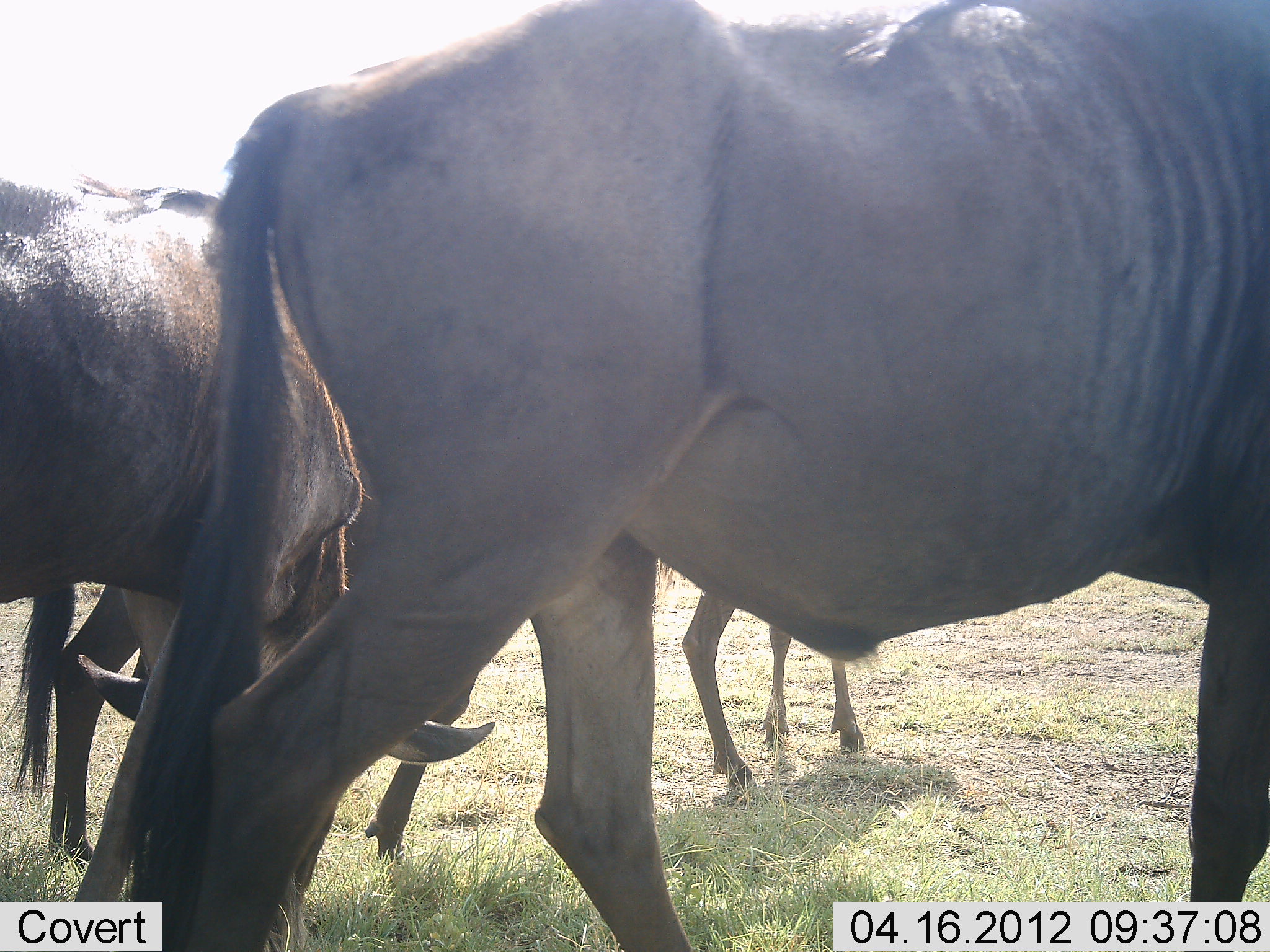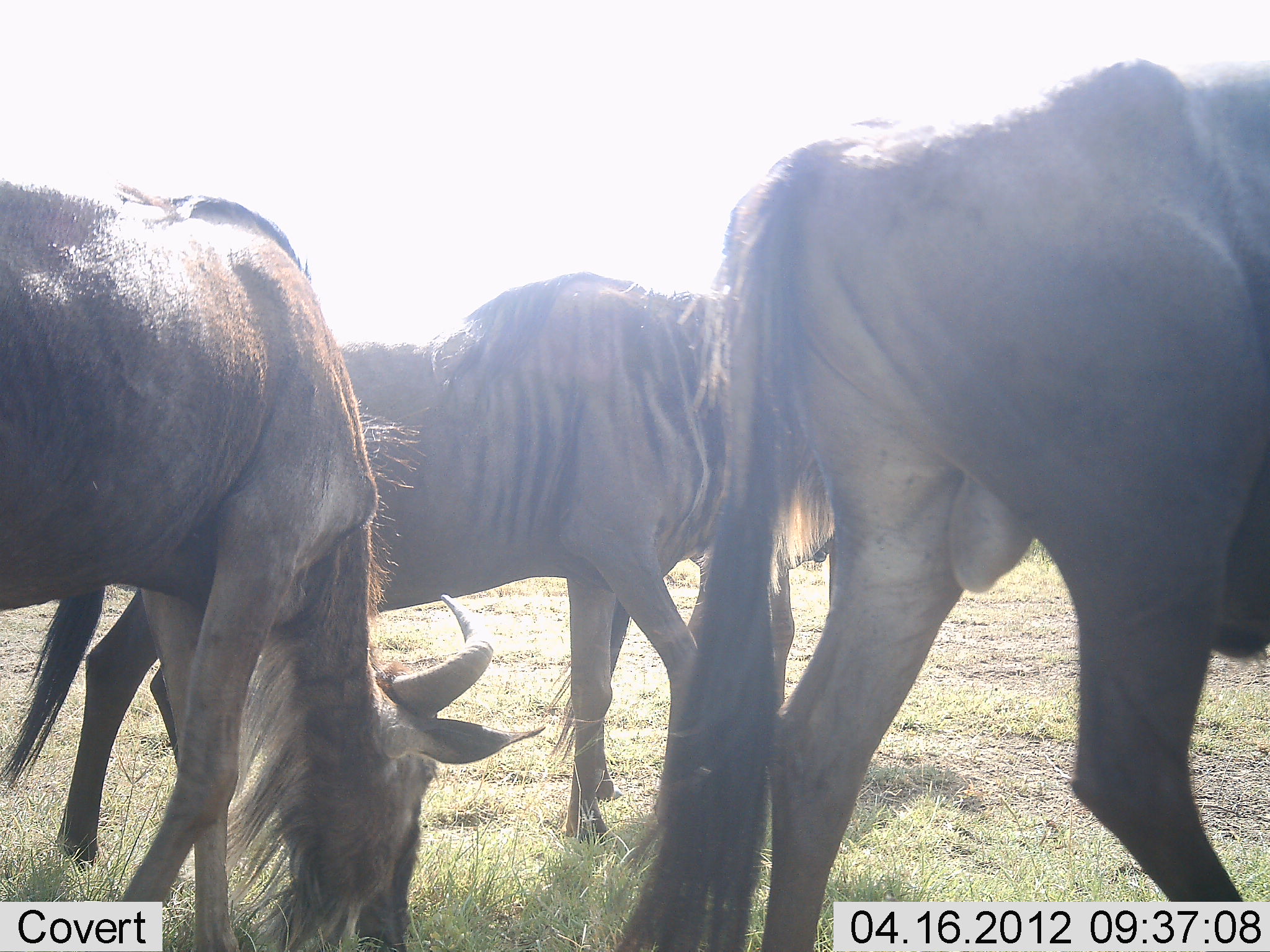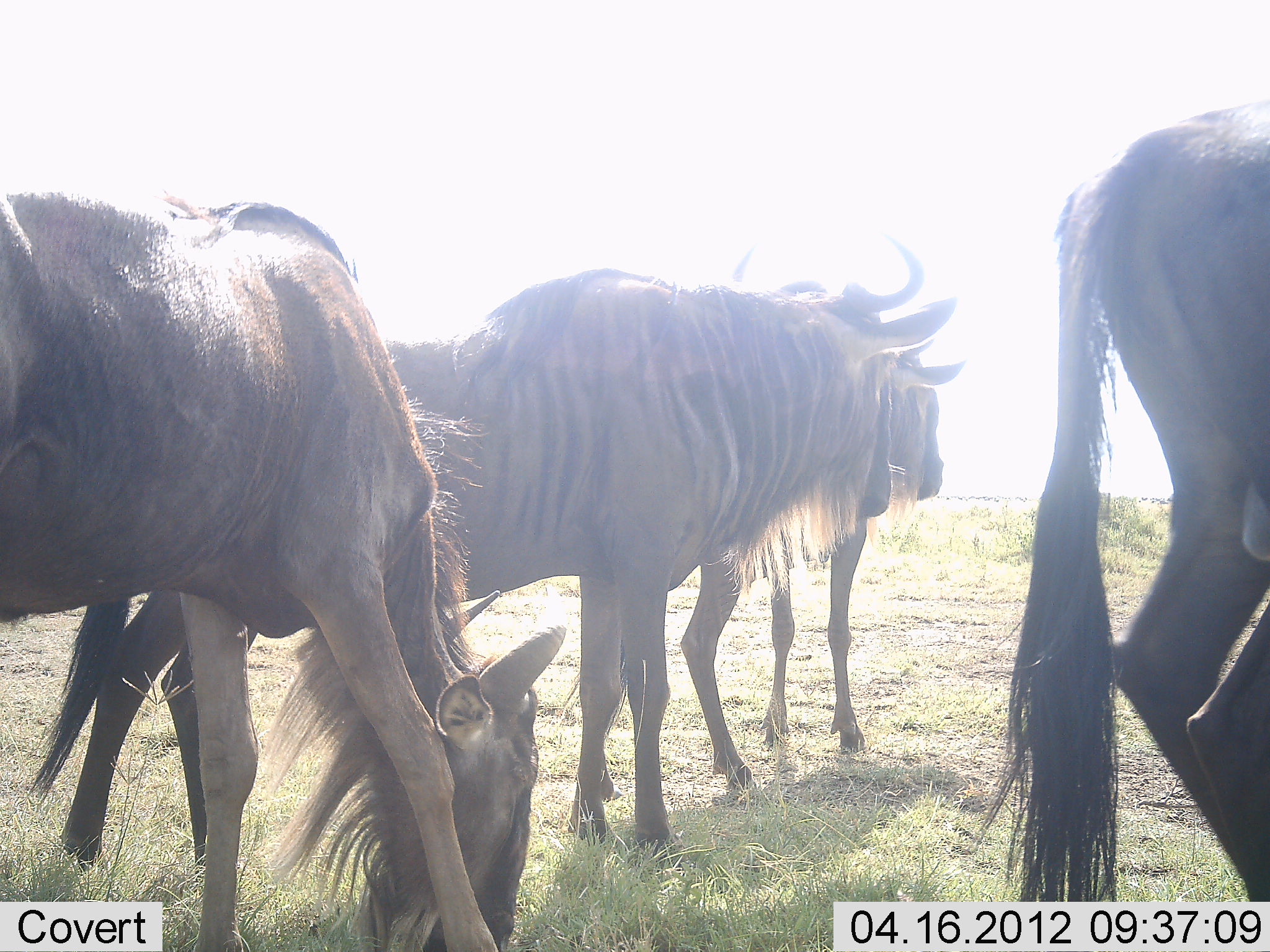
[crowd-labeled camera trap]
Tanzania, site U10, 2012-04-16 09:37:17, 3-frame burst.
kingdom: Animalia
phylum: Chordata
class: Mammalia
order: Artiodactyla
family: Bovidae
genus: Connochaetes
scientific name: Connochaetes taurinus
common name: blue wildebeest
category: wildebeest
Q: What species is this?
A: Wildebeest (blue wildebeest) (Connochaetes taurinus).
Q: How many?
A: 4.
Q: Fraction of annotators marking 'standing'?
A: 43%.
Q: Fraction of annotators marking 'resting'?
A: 0%.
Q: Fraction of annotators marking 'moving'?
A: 71%.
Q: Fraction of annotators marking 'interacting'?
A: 0%.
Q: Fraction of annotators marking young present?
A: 0%.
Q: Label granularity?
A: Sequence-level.